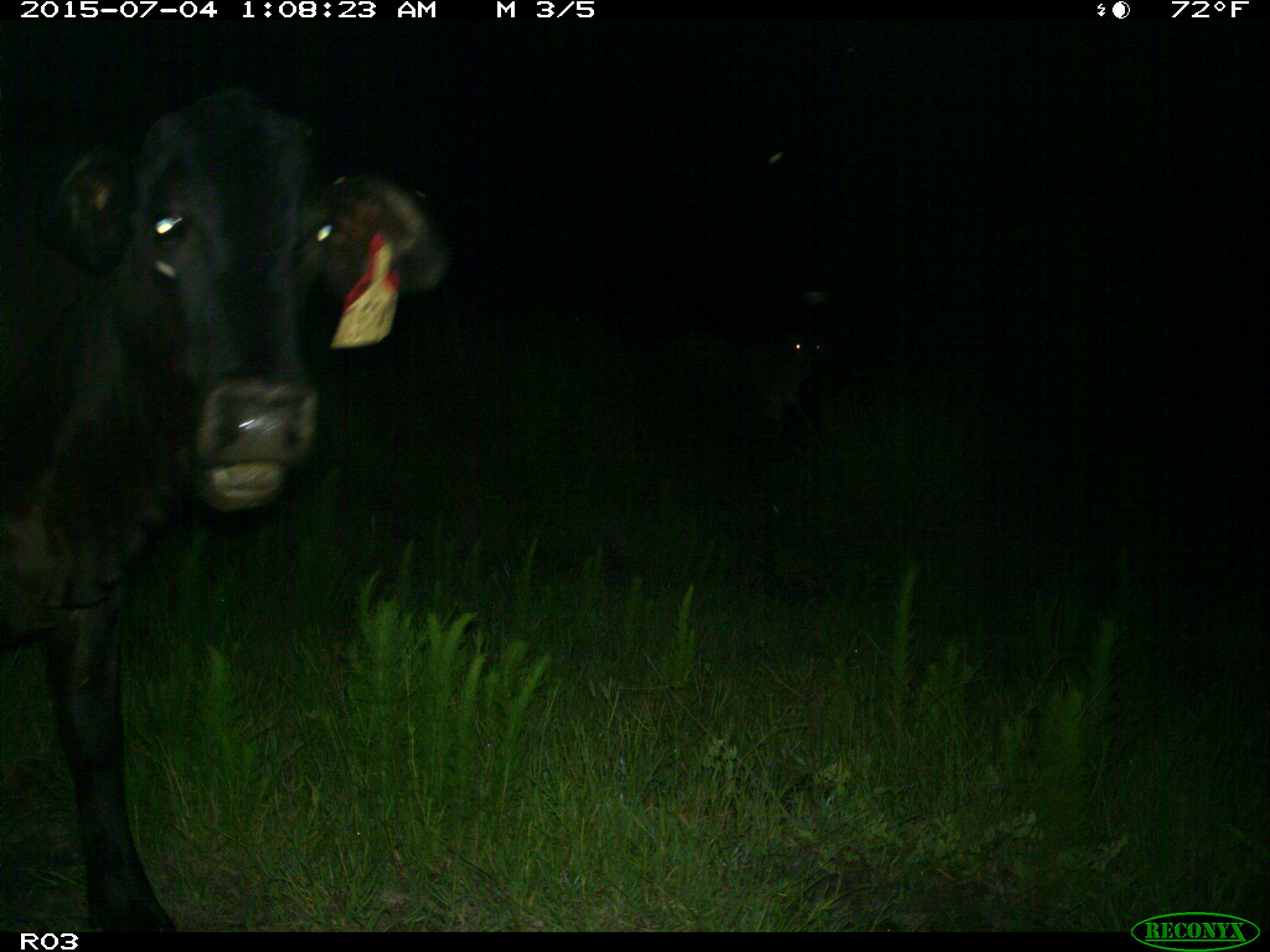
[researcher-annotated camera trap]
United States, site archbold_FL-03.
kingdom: Animalia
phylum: Chordata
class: Mammalia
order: Artiodactyla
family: Bovidae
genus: Bos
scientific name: Bos taurus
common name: domestic cow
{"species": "Bos taurus (domestic cow)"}